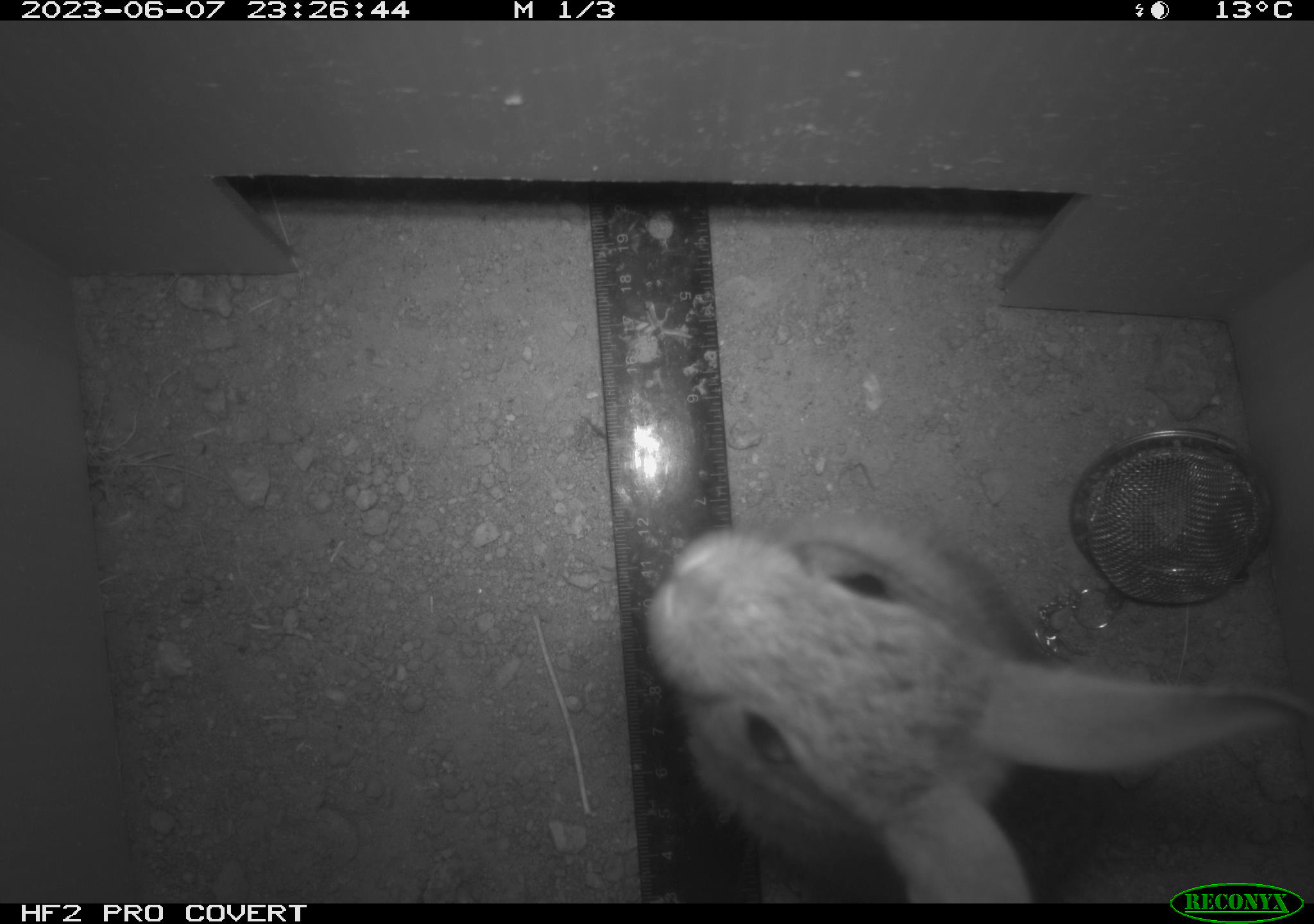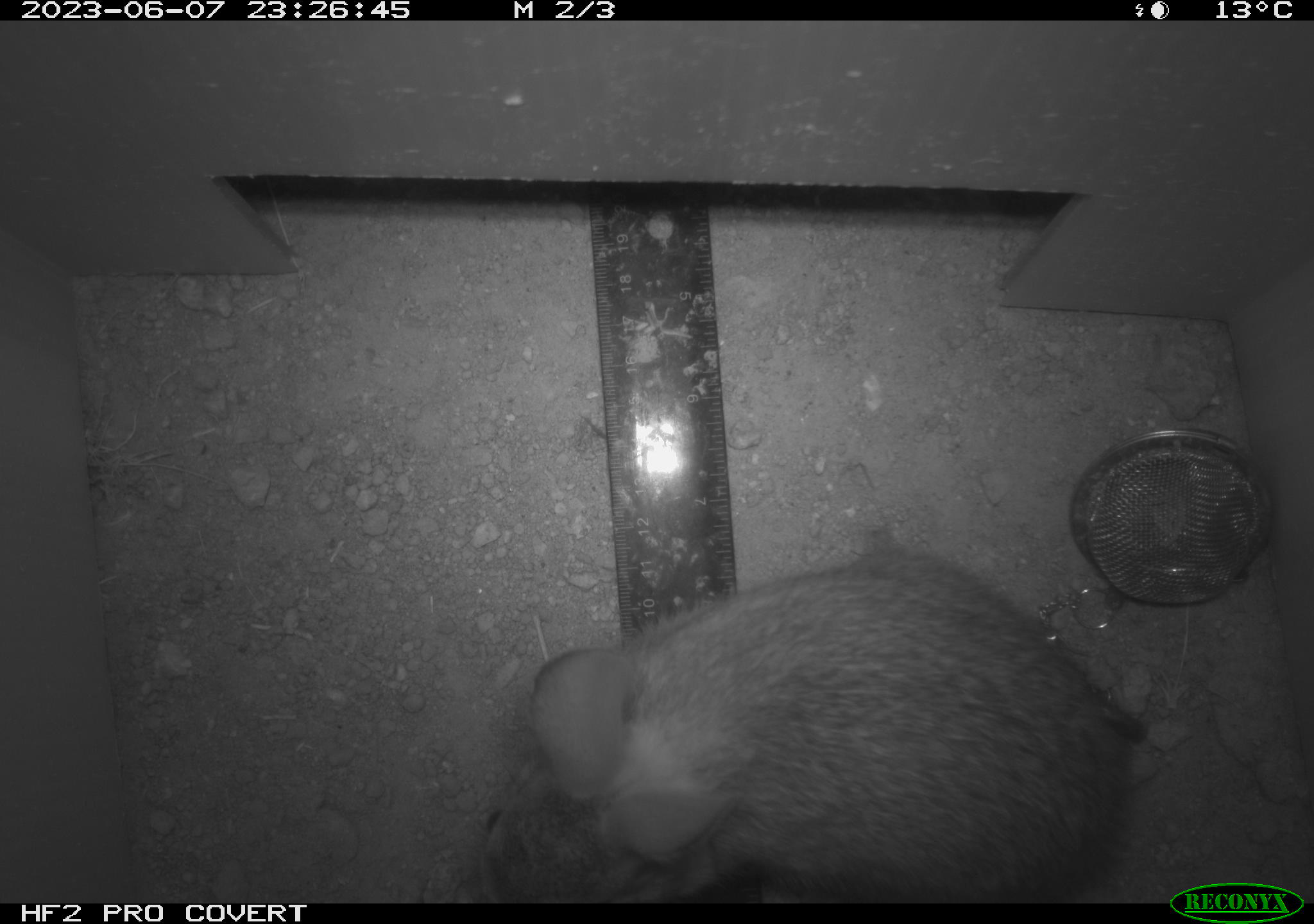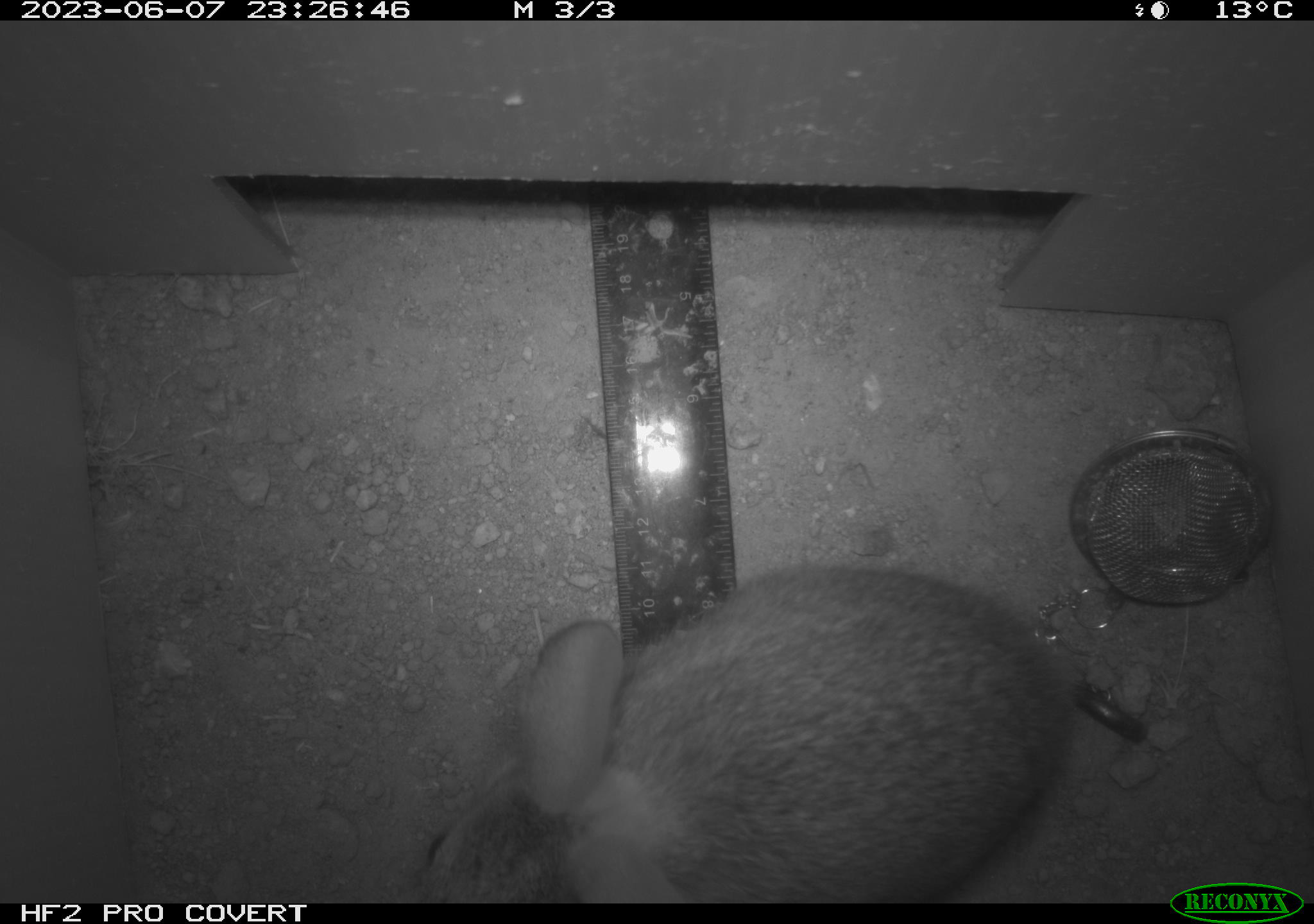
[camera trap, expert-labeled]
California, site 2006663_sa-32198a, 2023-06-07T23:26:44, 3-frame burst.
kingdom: Animalia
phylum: Chordata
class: Mammalia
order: Lagomorpha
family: Leporidae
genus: Sylvilagus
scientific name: Sylvilagus audubonii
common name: desert cottontail